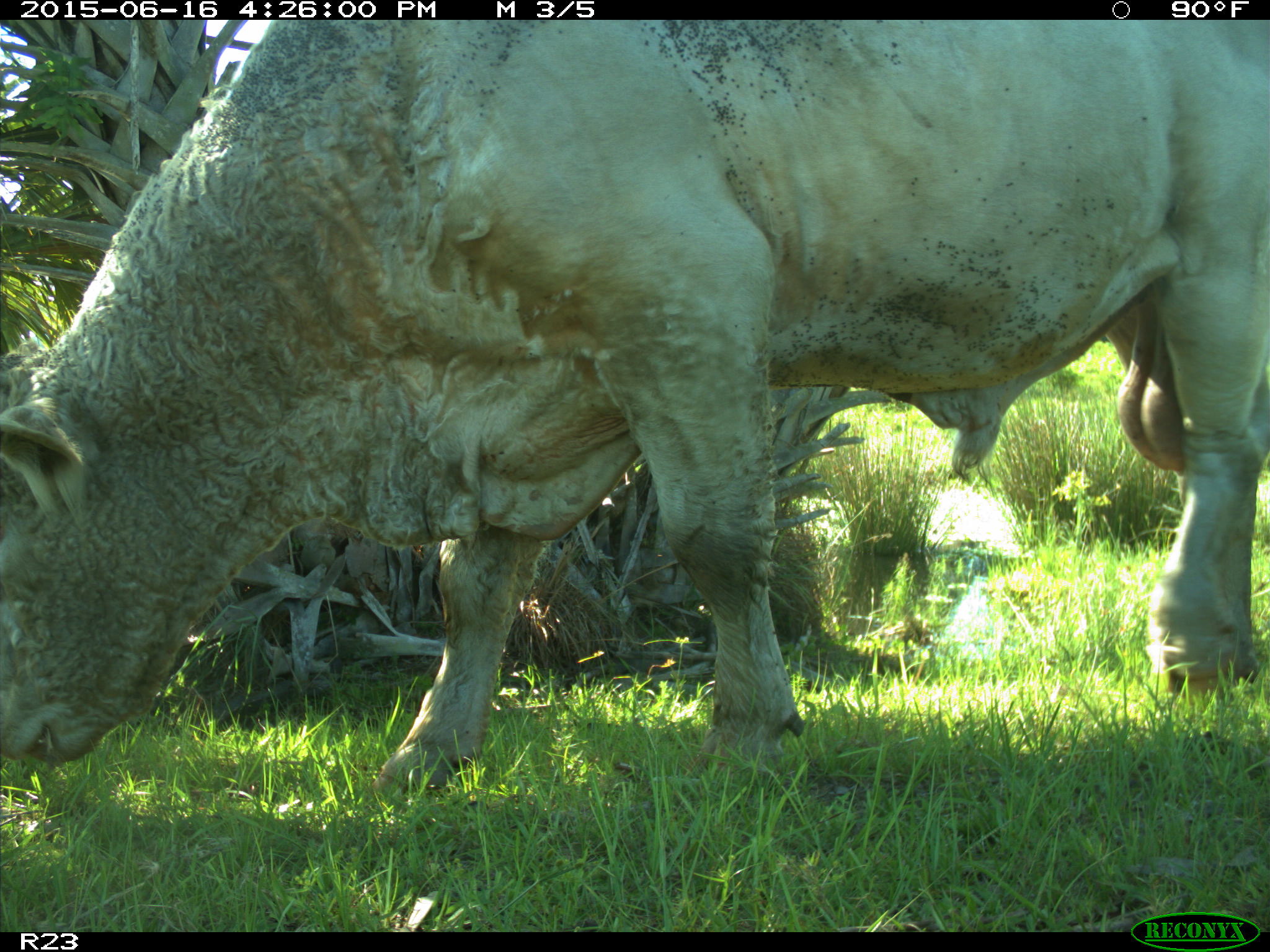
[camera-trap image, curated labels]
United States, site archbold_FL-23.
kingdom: Animalia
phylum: Chordata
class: Mammalia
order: Artiodactyla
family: Bovidae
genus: Bos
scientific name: Bos taurus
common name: domestic cow